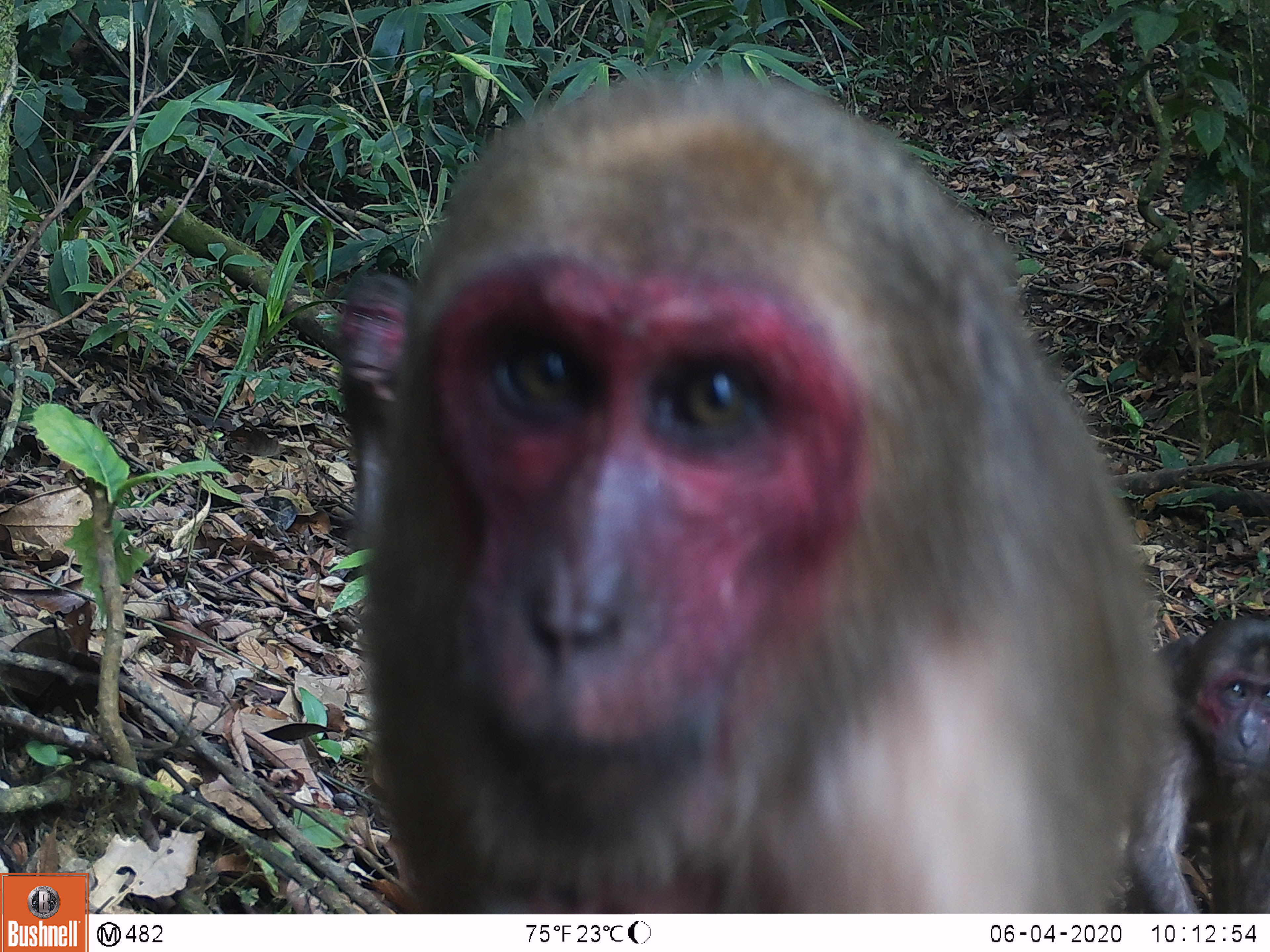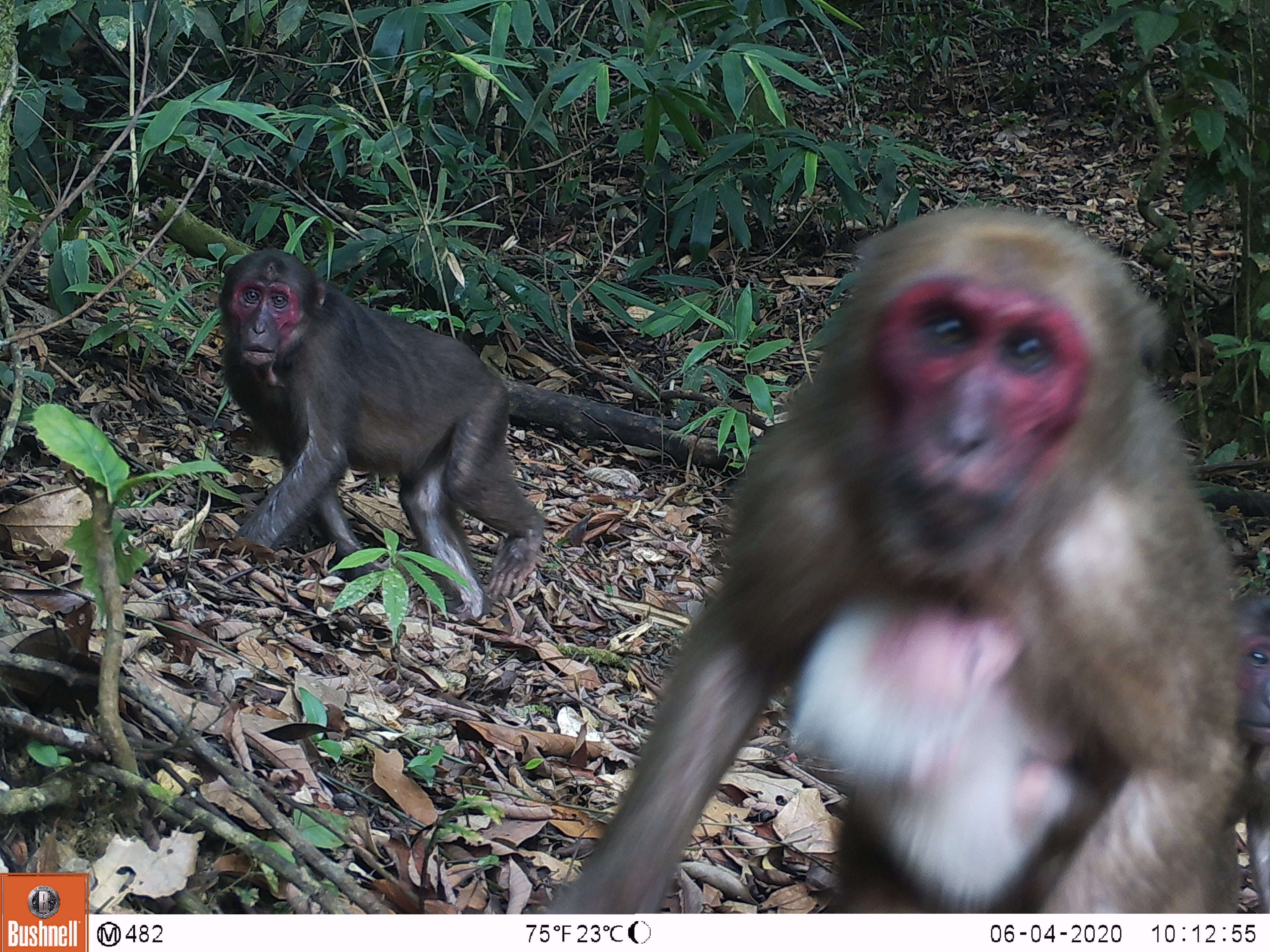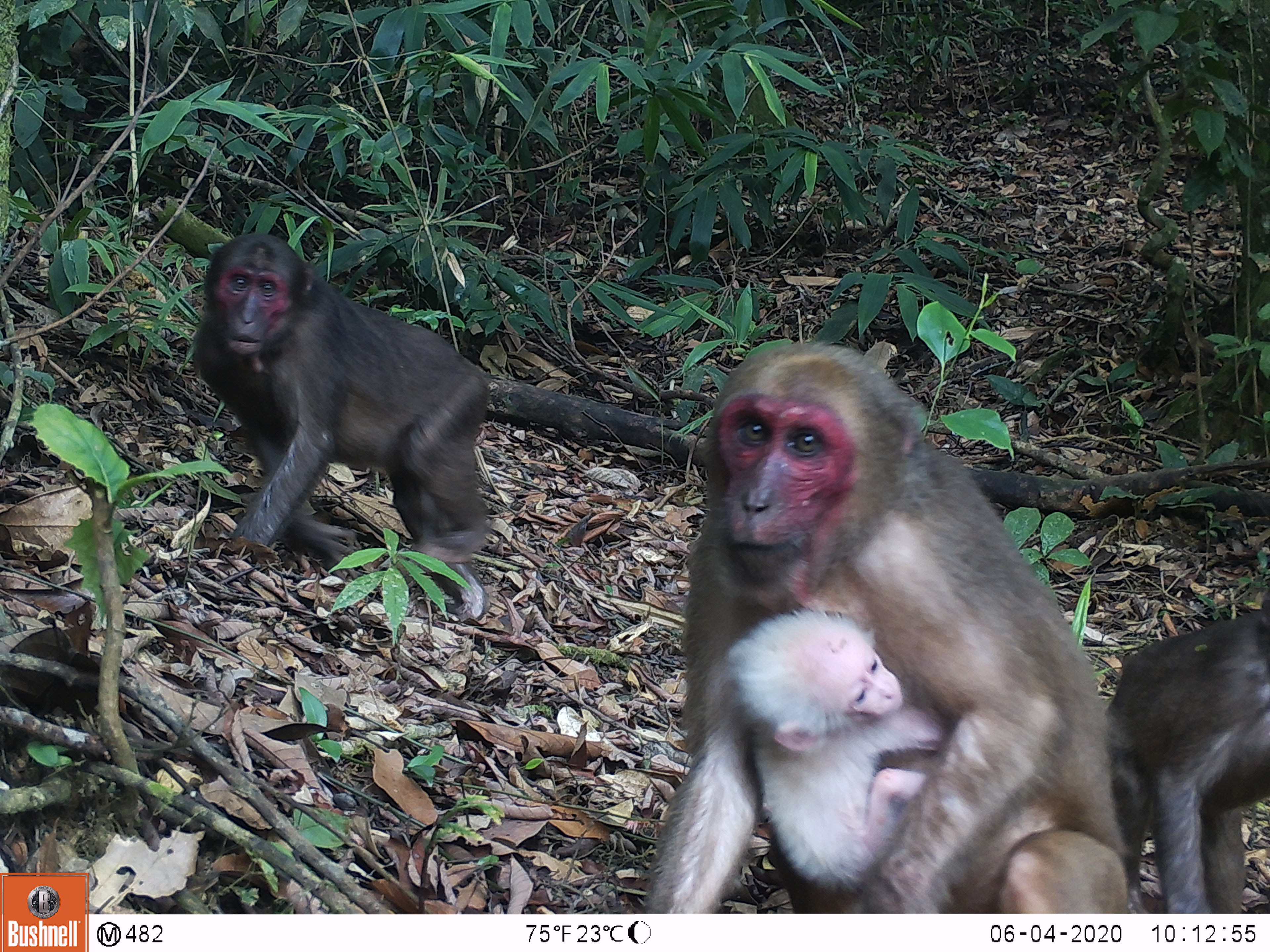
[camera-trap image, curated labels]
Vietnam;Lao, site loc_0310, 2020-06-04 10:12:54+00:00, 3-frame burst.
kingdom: Animalia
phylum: Chordata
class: Mammalia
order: Primates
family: Cercopithecidae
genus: Macaca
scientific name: Macaca arctoides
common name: stump-tailed macaque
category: stump tailed macaque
Stump tailed macaque (stump-tailed macaque) (Macaca arctoides). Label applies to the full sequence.